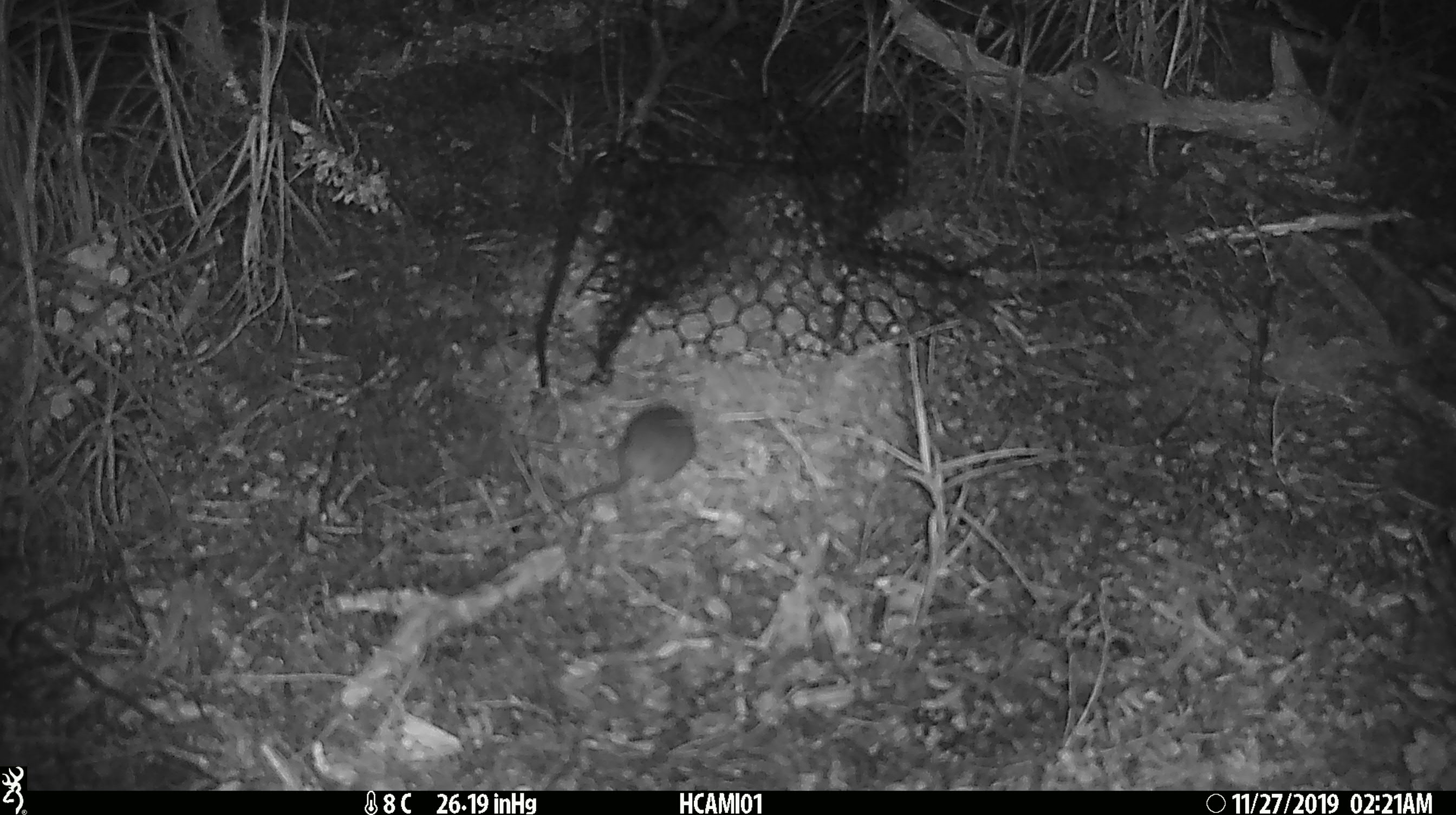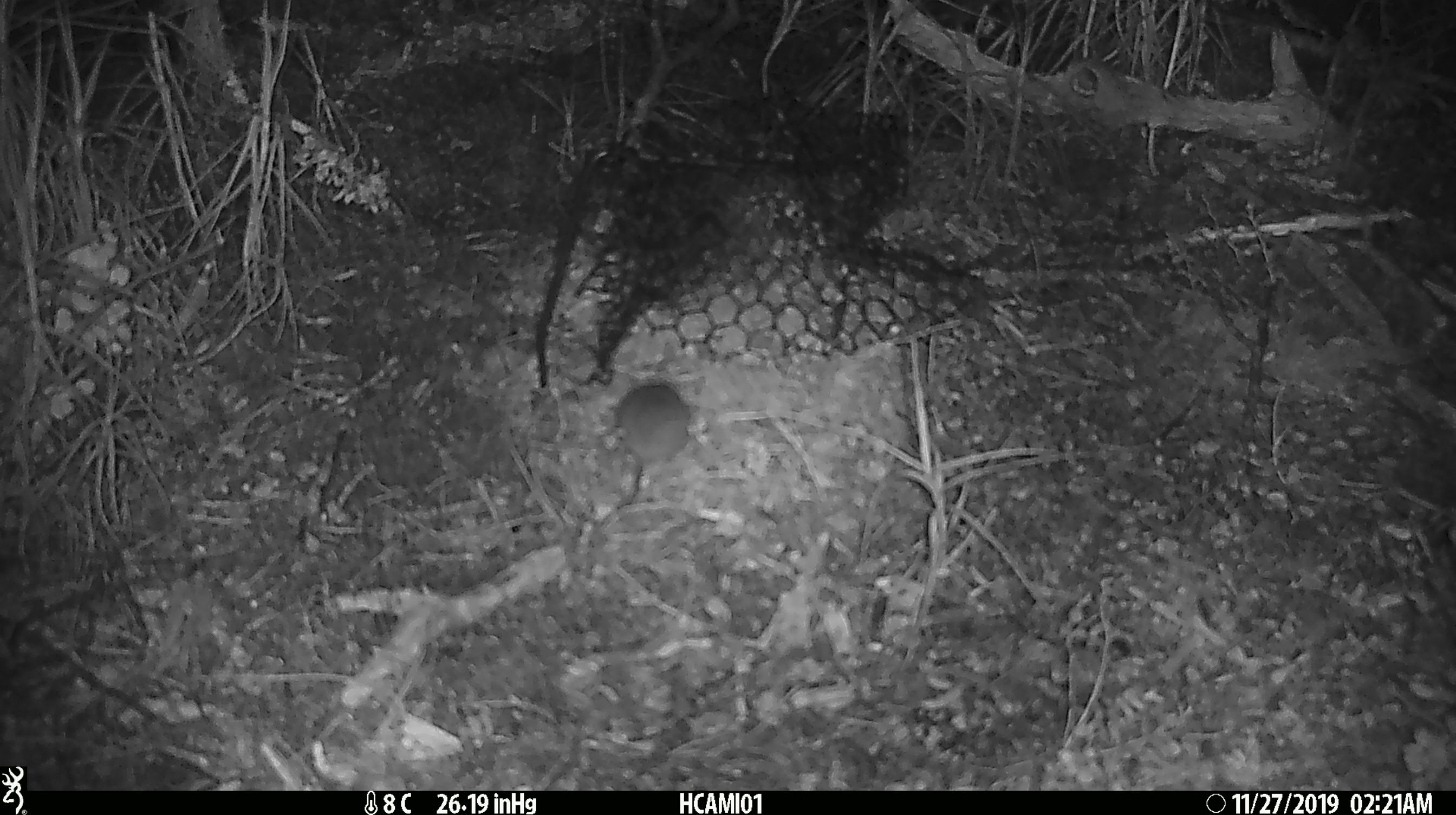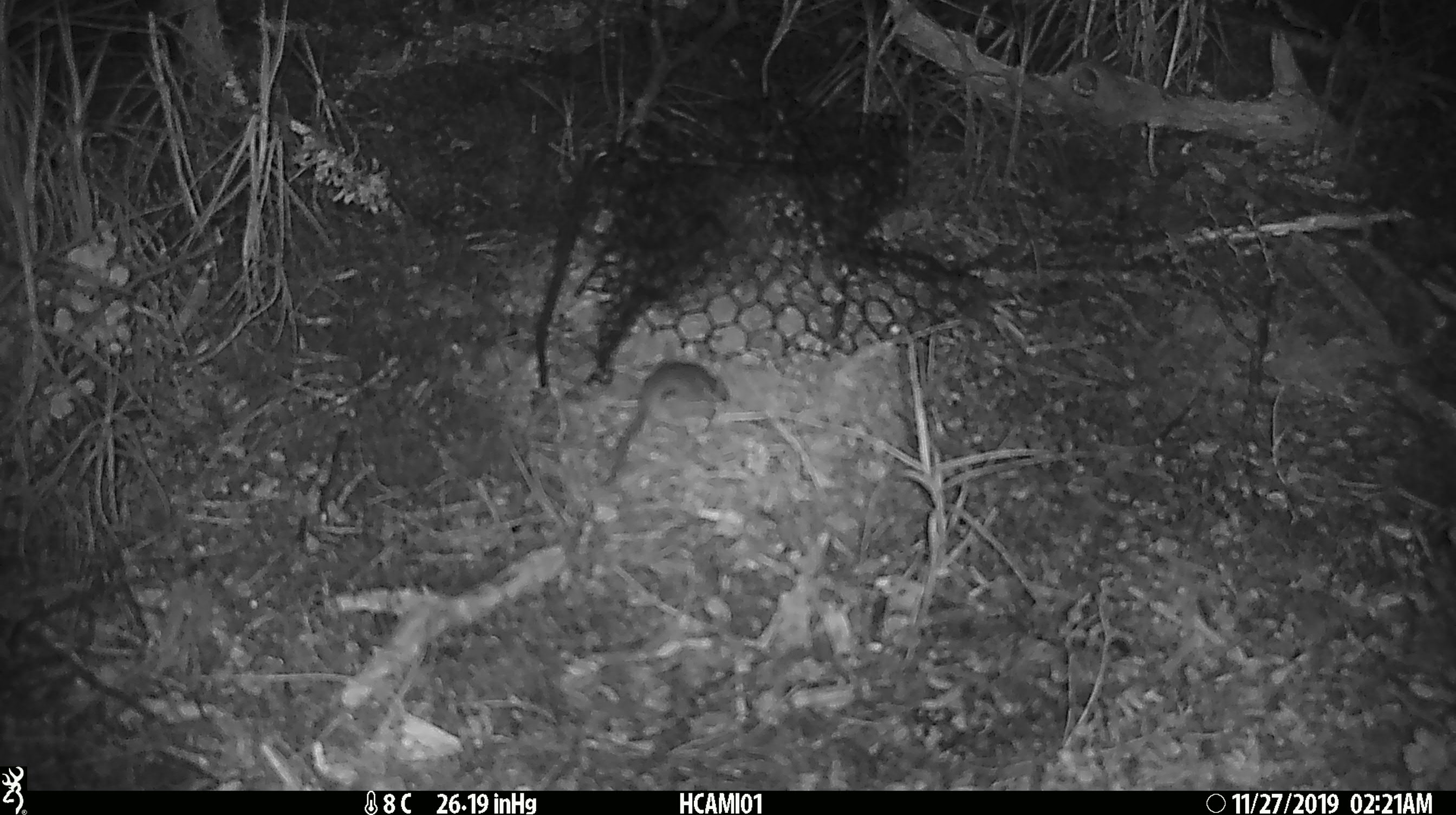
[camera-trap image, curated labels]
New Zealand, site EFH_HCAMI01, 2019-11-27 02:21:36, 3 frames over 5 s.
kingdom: Animalia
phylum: Chordata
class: Mammalia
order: Rodentia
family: Muridae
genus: Mus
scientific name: Mus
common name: mouse